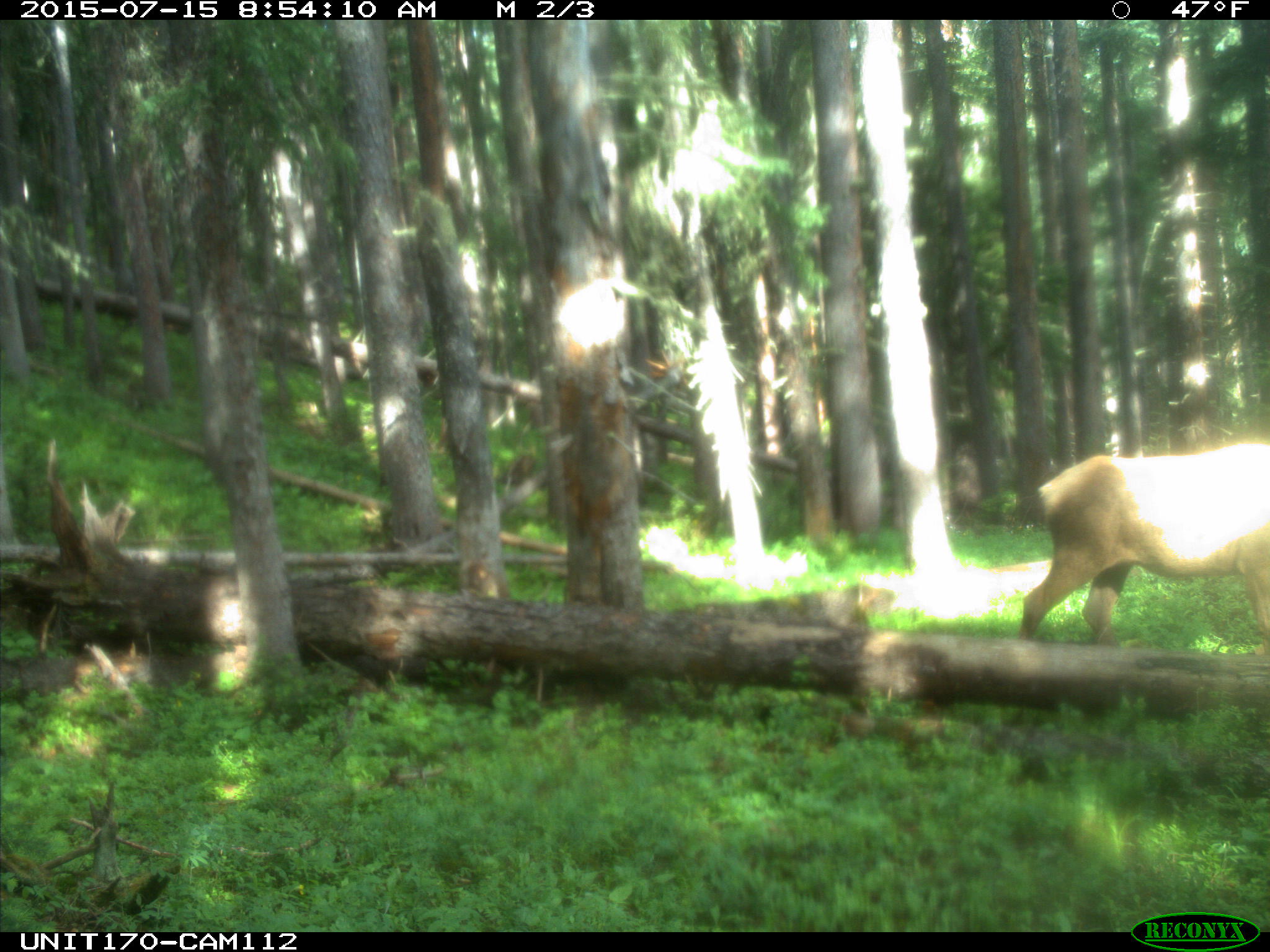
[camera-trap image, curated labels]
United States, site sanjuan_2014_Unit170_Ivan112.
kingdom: Animalia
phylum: Chordata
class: Mammalia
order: Artiodactyla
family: Cervidae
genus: Cervus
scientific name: Cervus elaphus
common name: red deer